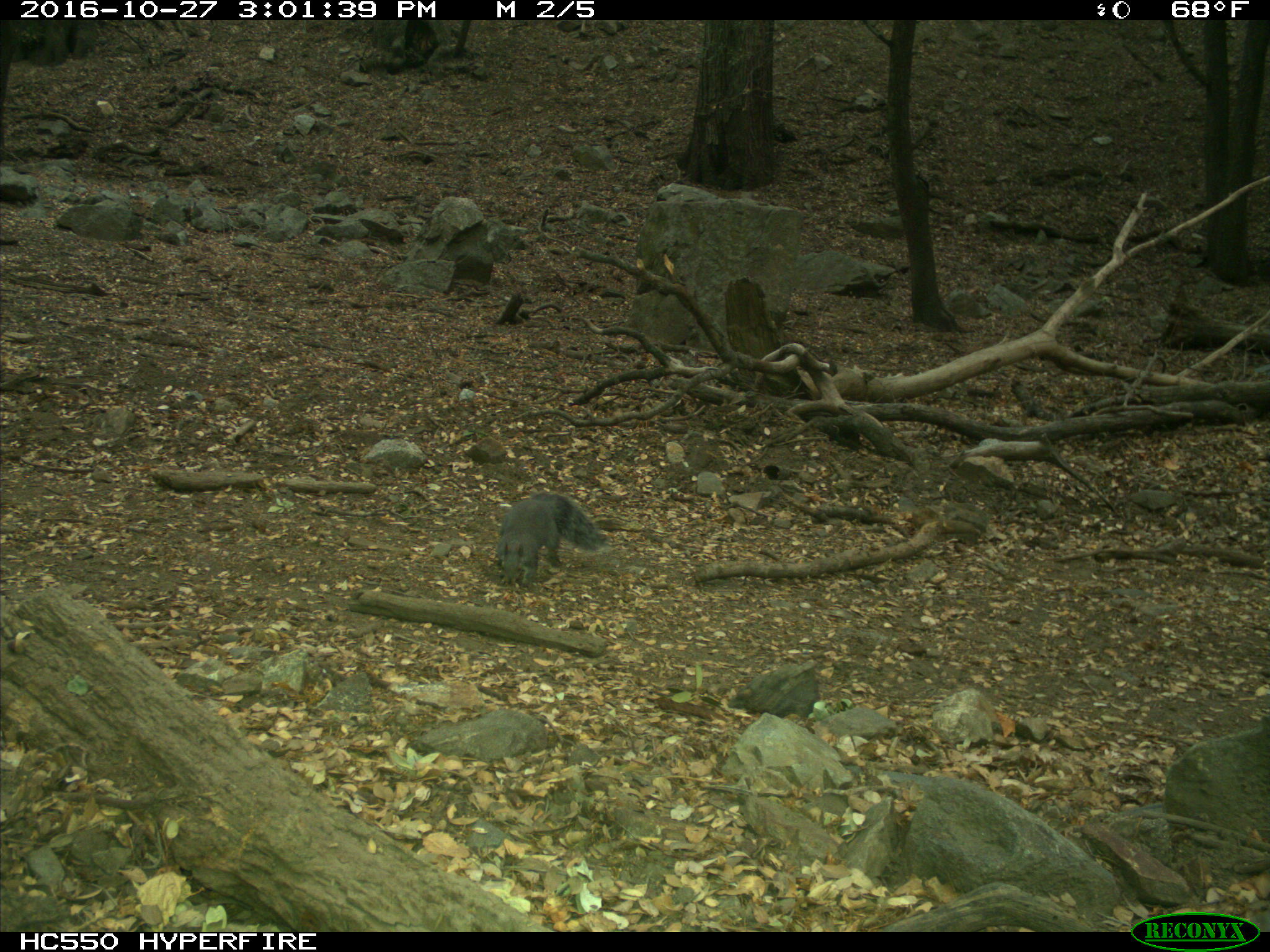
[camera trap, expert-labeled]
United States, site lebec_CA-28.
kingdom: Animalia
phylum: Chordata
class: Mammalia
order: Rodentia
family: Sciuridae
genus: Sciurus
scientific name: Sciurus carolinensis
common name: eastern gray squirrel